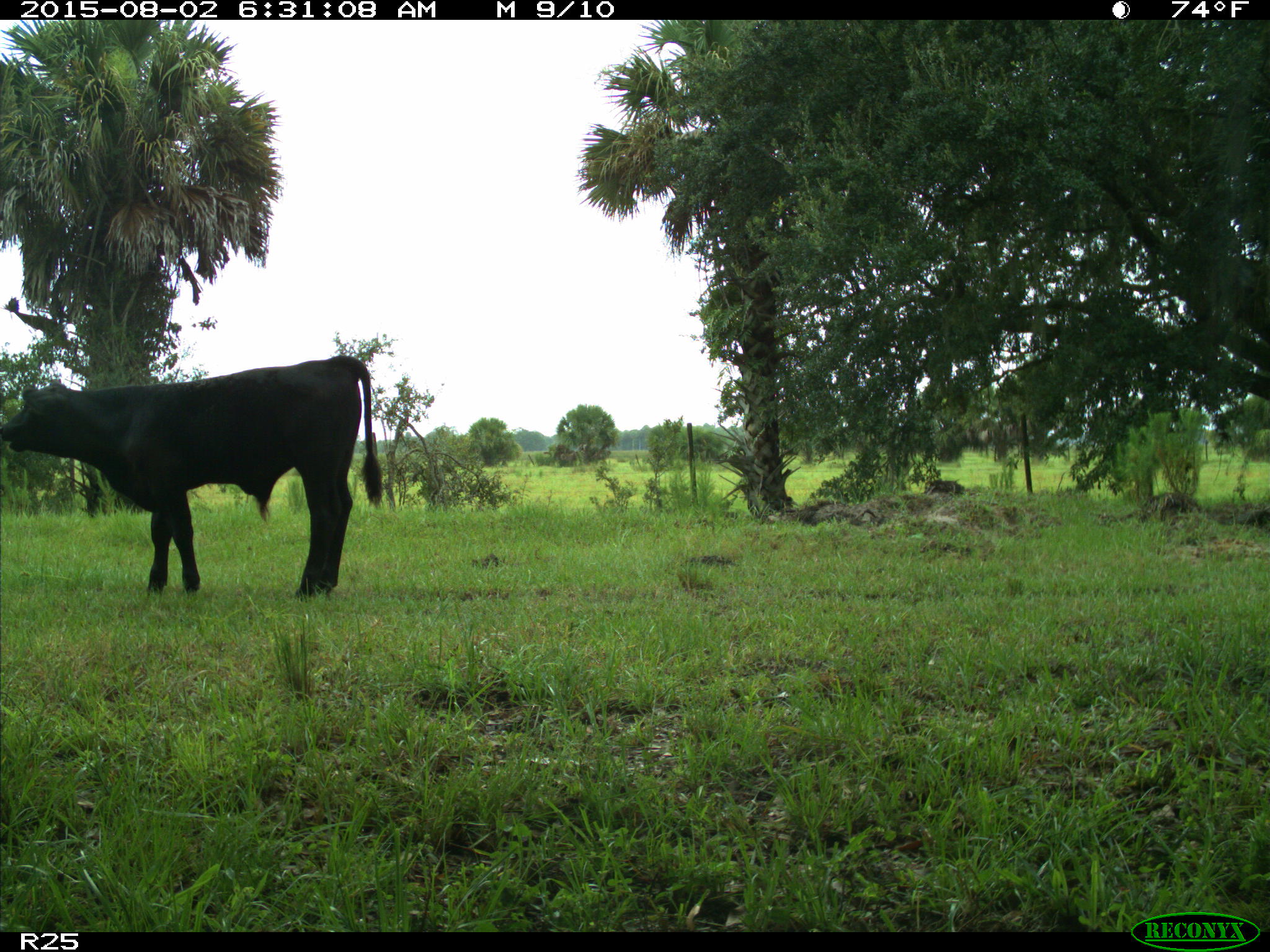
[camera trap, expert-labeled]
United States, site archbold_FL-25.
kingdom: Animalia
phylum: Chordata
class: Mammalia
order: Artiodactyla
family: Bovidae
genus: Bos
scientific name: Bos taurus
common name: domestic cow